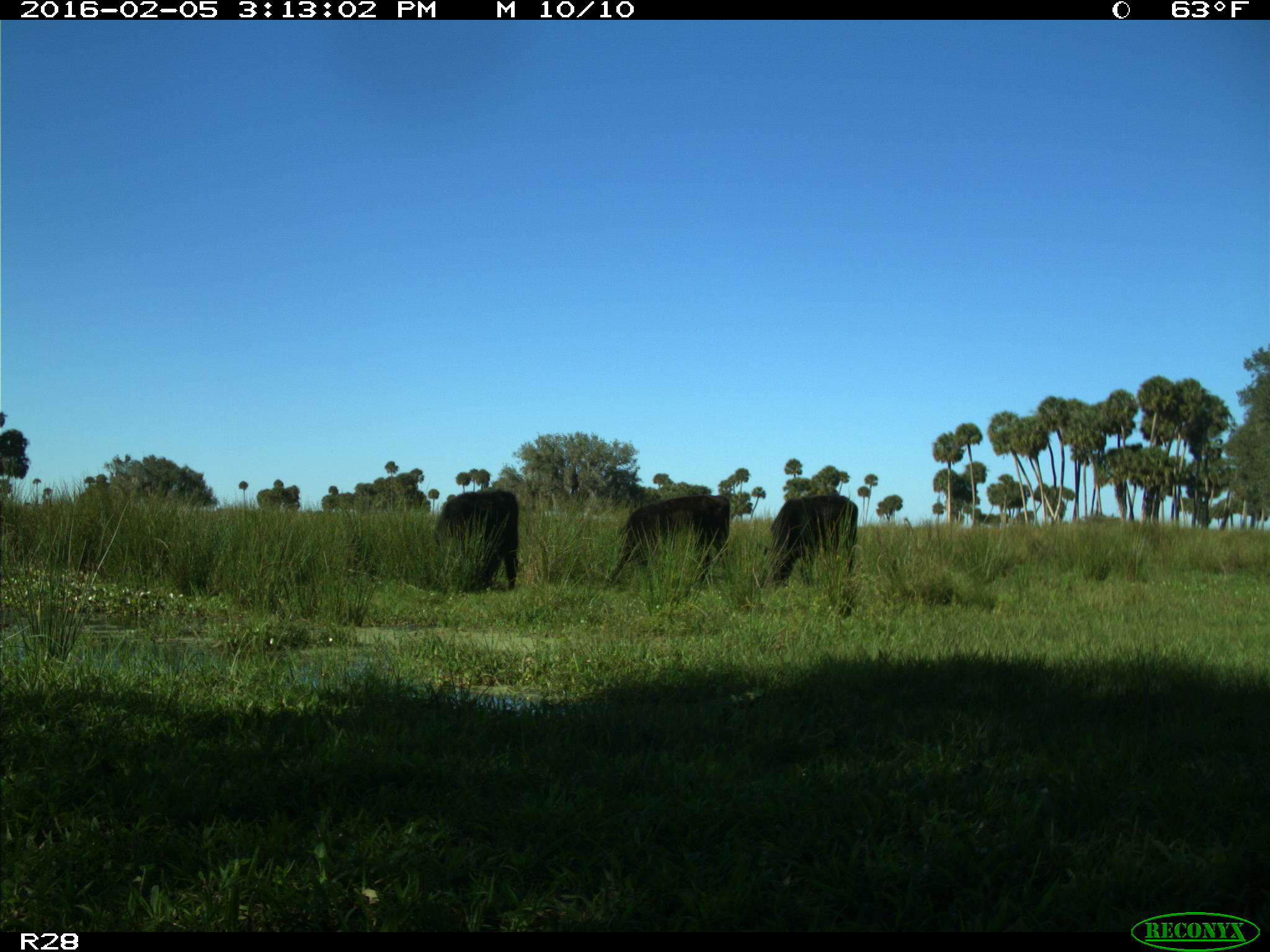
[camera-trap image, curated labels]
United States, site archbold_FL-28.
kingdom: Animalia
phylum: Chordata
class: Mammalia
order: Artiodactyla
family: Bovidae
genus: Bos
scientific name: Bos taurus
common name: domestic cow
Bos taurus (domestic cow).